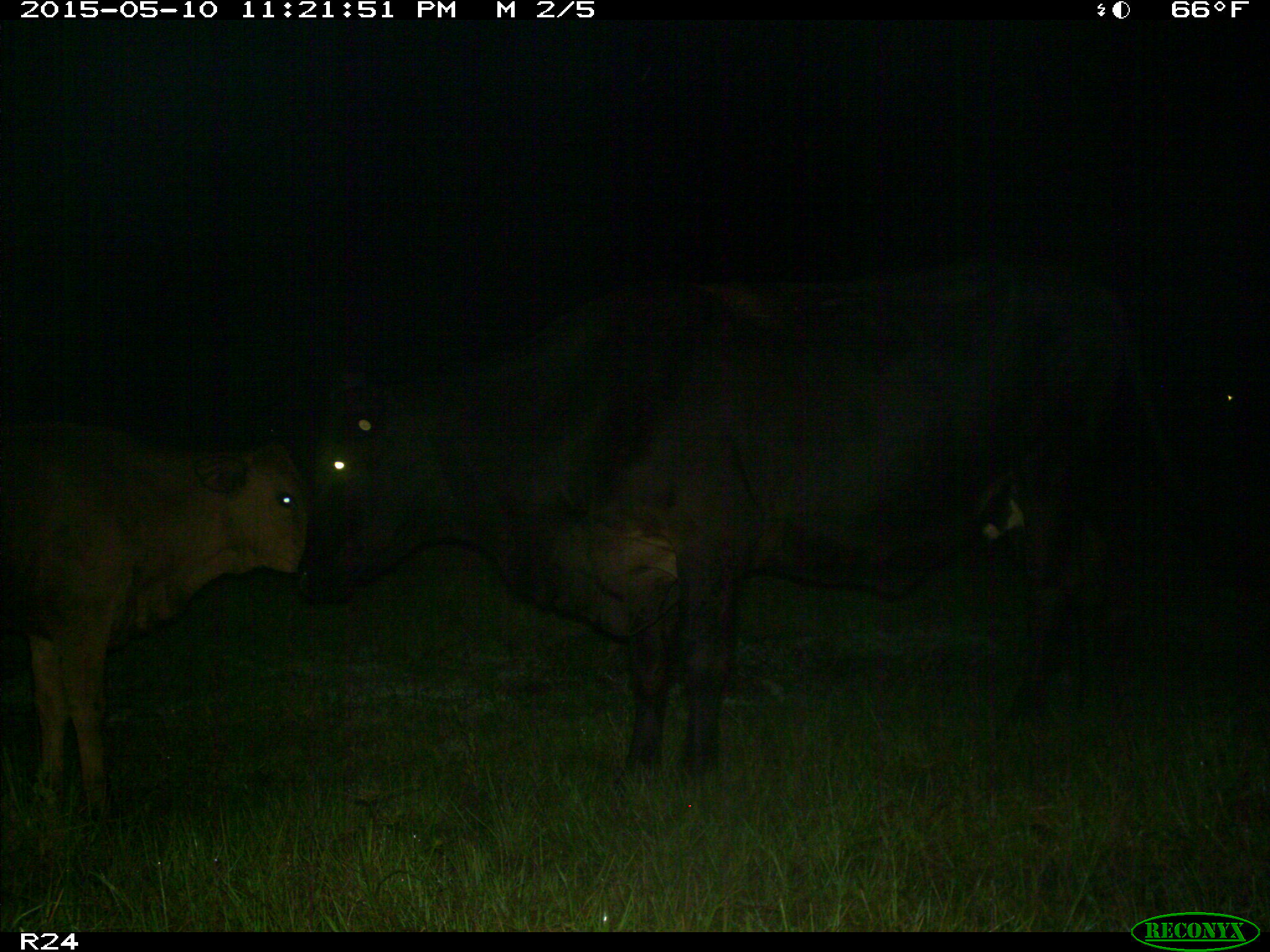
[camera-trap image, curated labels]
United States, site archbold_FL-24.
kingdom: Animalia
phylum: Chordata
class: Mammalia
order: Artiodactyla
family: Bovidae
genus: Bos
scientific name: Bos taurus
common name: domestic cow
Bos taurus (domestic cow).